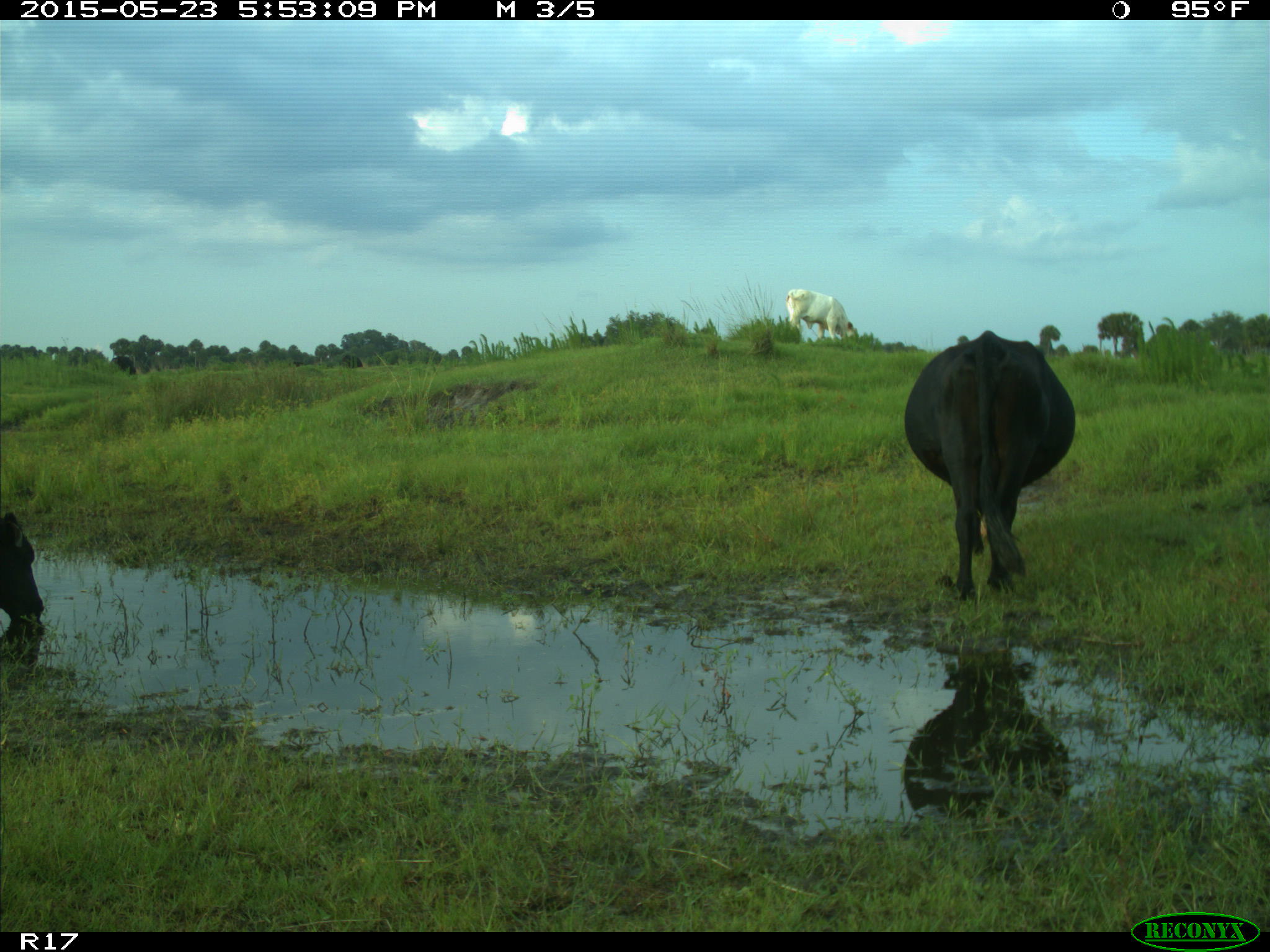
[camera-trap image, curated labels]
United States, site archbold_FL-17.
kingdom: Animalia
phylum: Chordata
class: Mammalia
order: Artiodactyla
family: Bovidae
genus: Bos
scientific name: Bos taurus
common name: domestic cow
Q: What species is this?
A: Bos taurus (domestic cow).